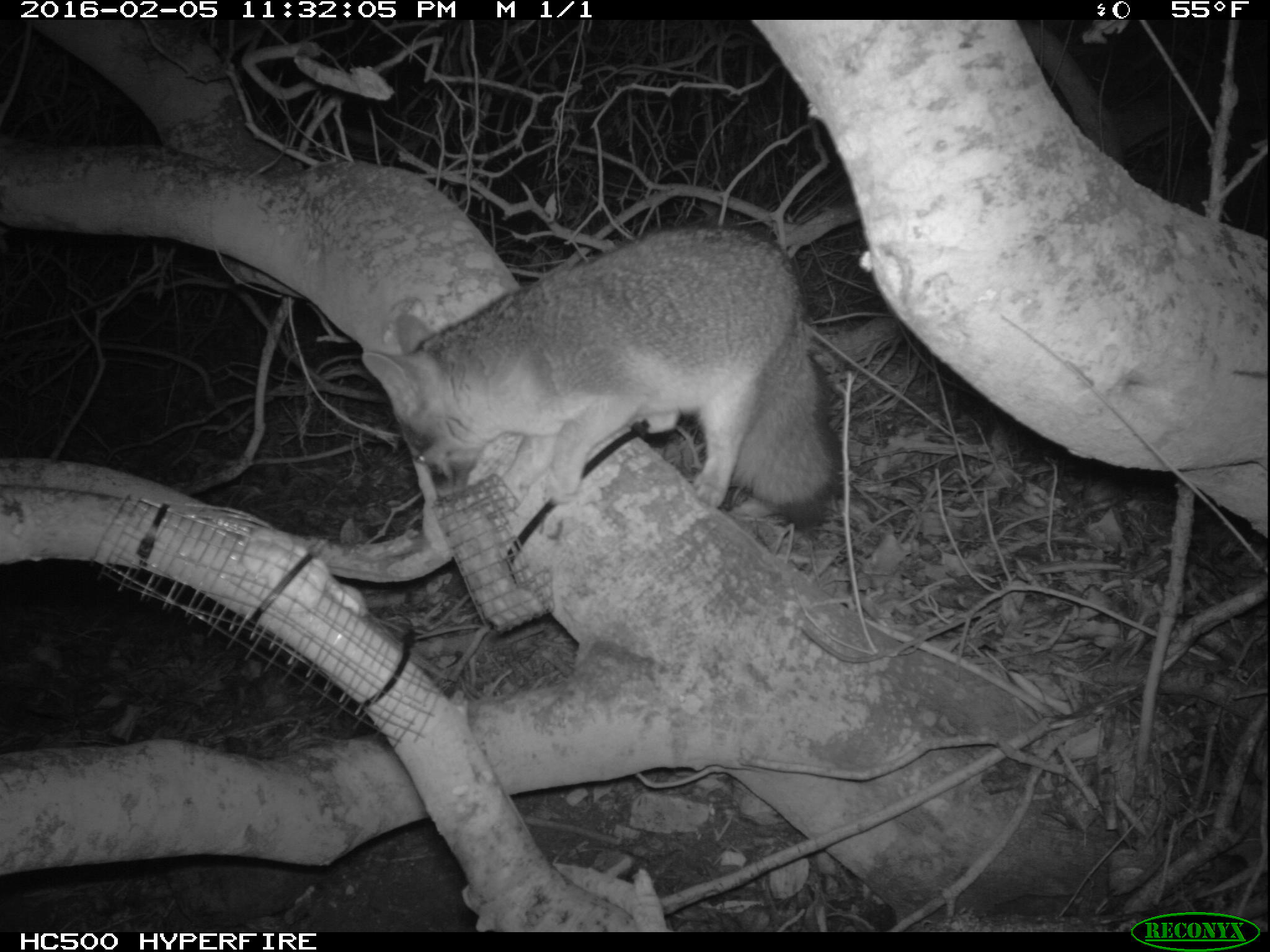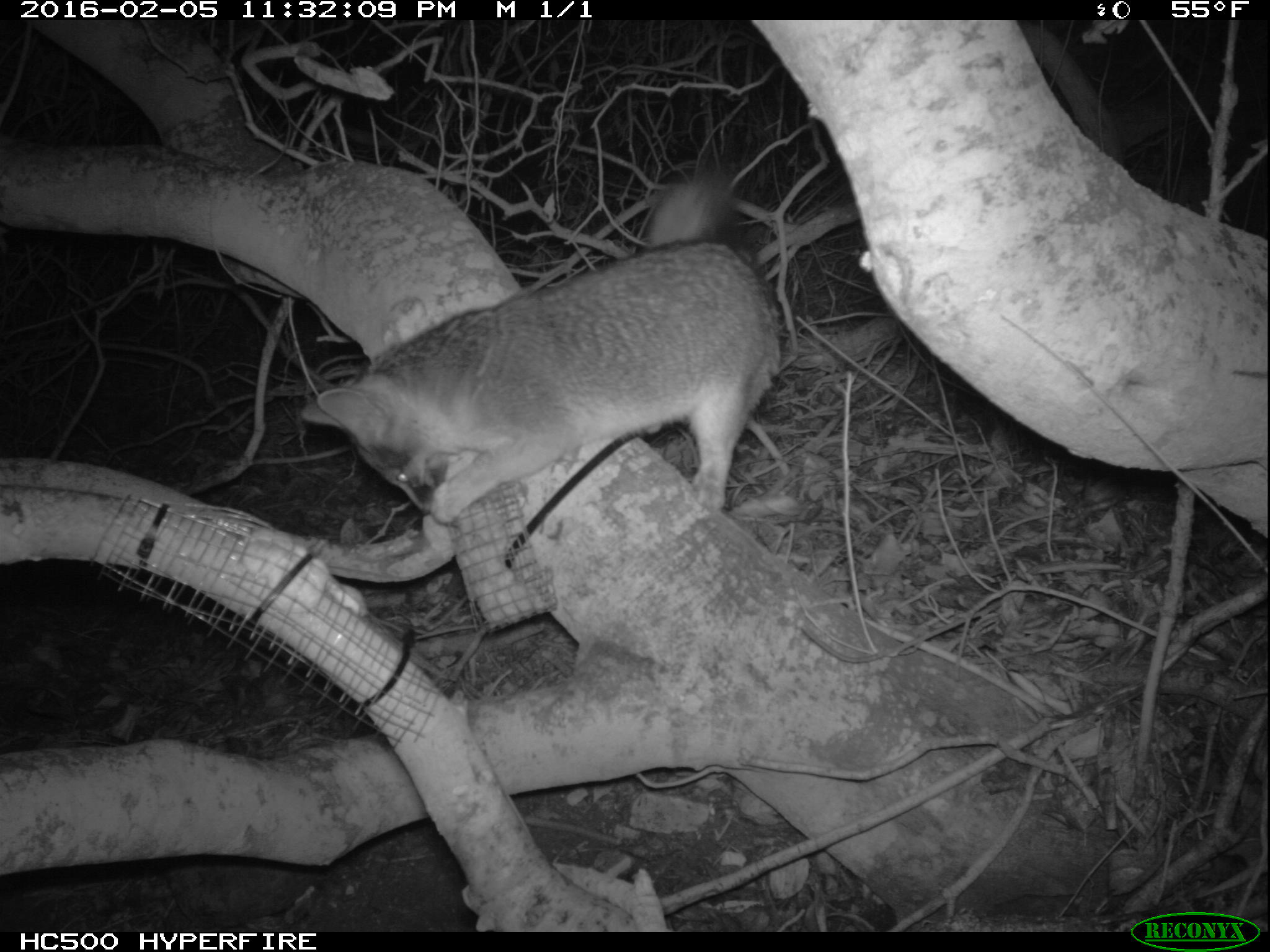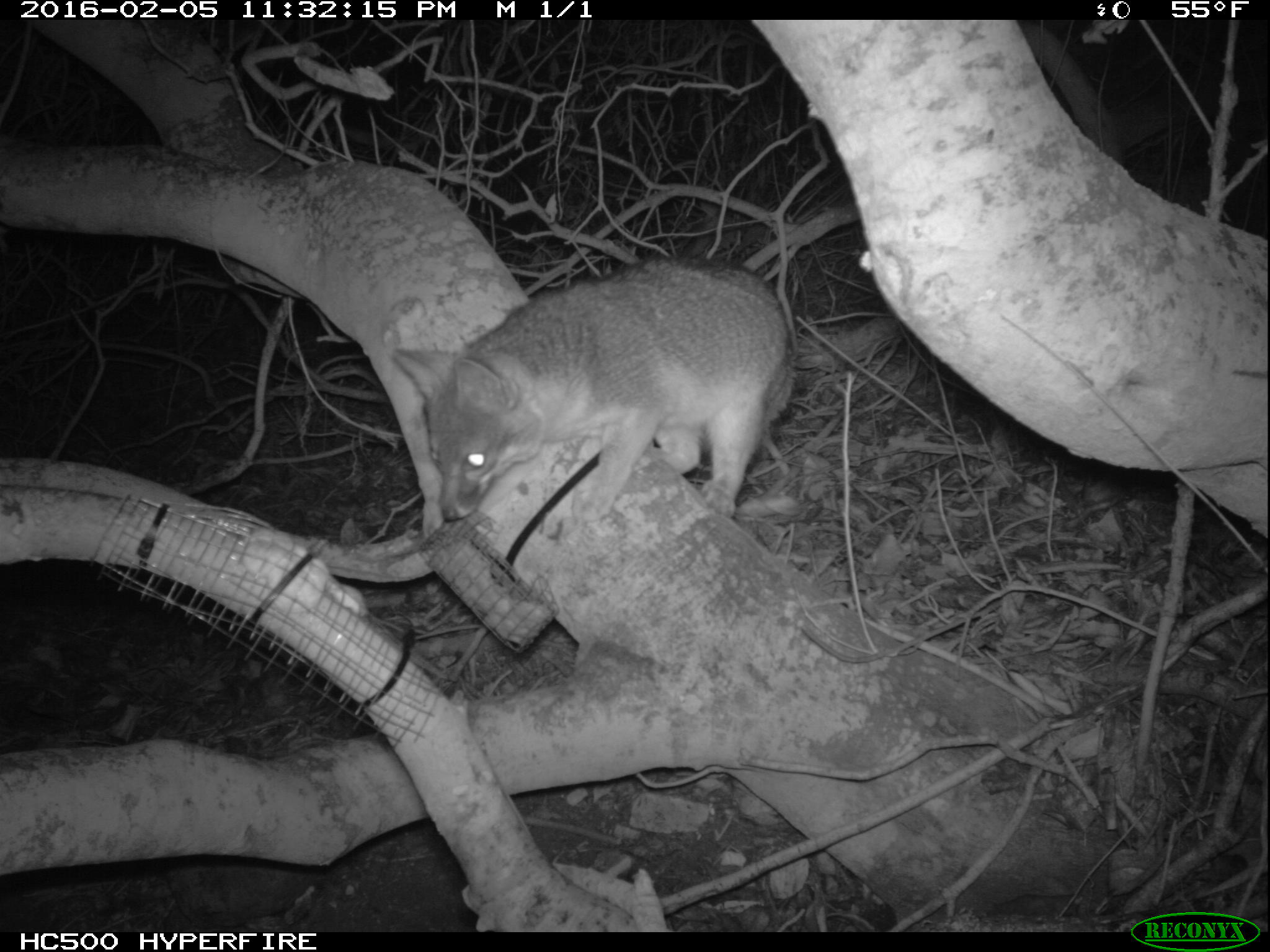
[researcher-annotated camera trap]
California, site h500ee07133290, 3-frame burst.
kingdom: Animalia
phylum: Chordata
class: Mammalia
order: Carnivora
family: Canidae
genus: Urocyon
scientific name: Urocyon littoralis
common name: island fox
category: fox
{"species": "fox (island fox) (Urocyon littoralis)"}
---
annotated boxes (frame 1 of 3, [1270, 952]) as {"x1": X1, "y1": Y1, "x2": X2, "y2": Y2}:
fox: {"x1": 360, "y1": 219, "x2": 840, "y2": 527}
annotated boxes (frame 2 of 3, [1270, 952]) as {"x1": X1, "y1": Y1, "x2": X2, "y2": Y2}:
fox: {"x1": 297, "y1": 164, "x2": 781, "y2": 524}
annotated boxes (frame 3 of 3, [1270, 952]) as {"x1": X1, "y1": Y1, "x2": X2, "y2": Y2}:
fox: {"x1": 390, "y1": 254, "x2": 792, "y2": 524}